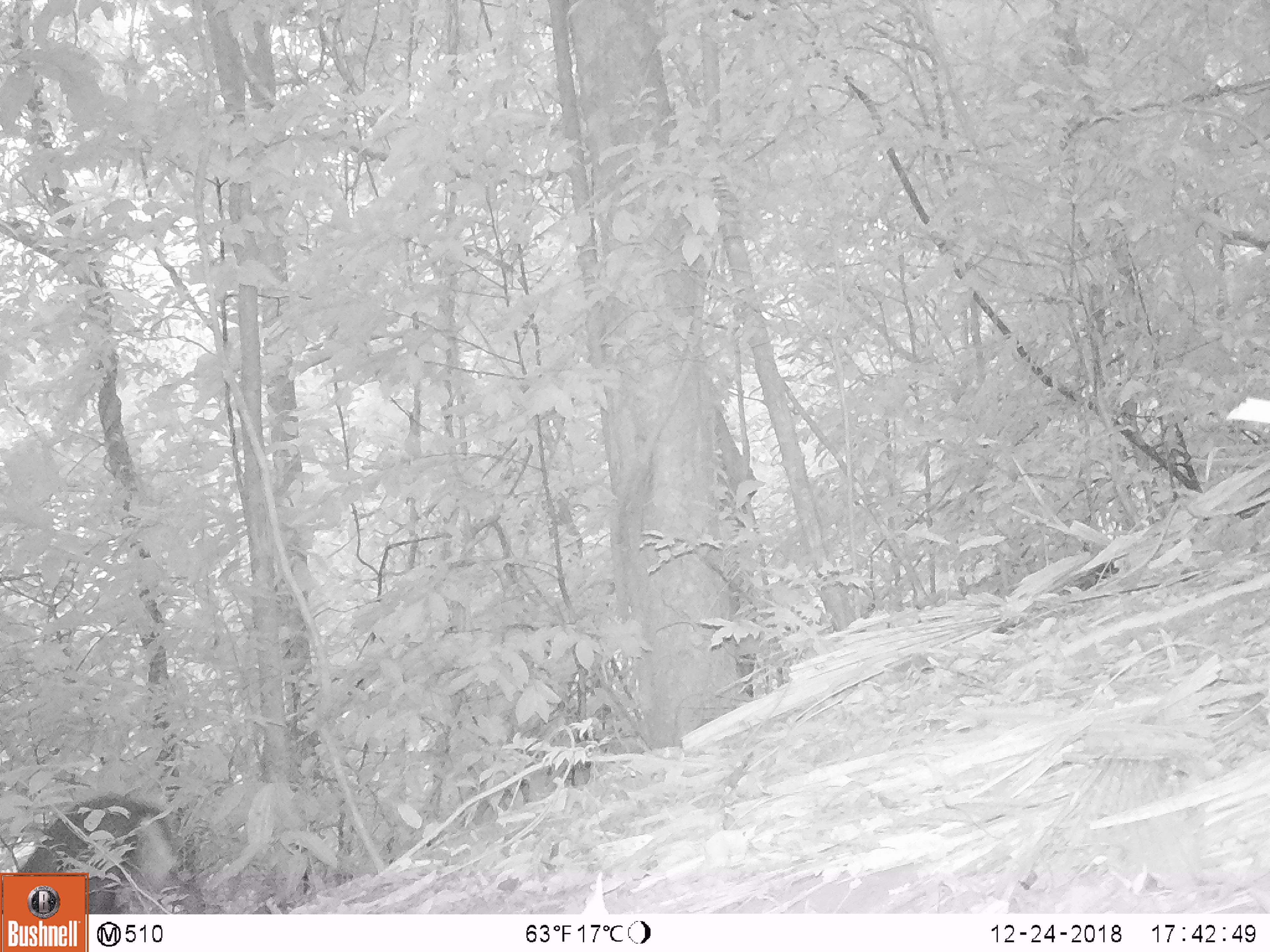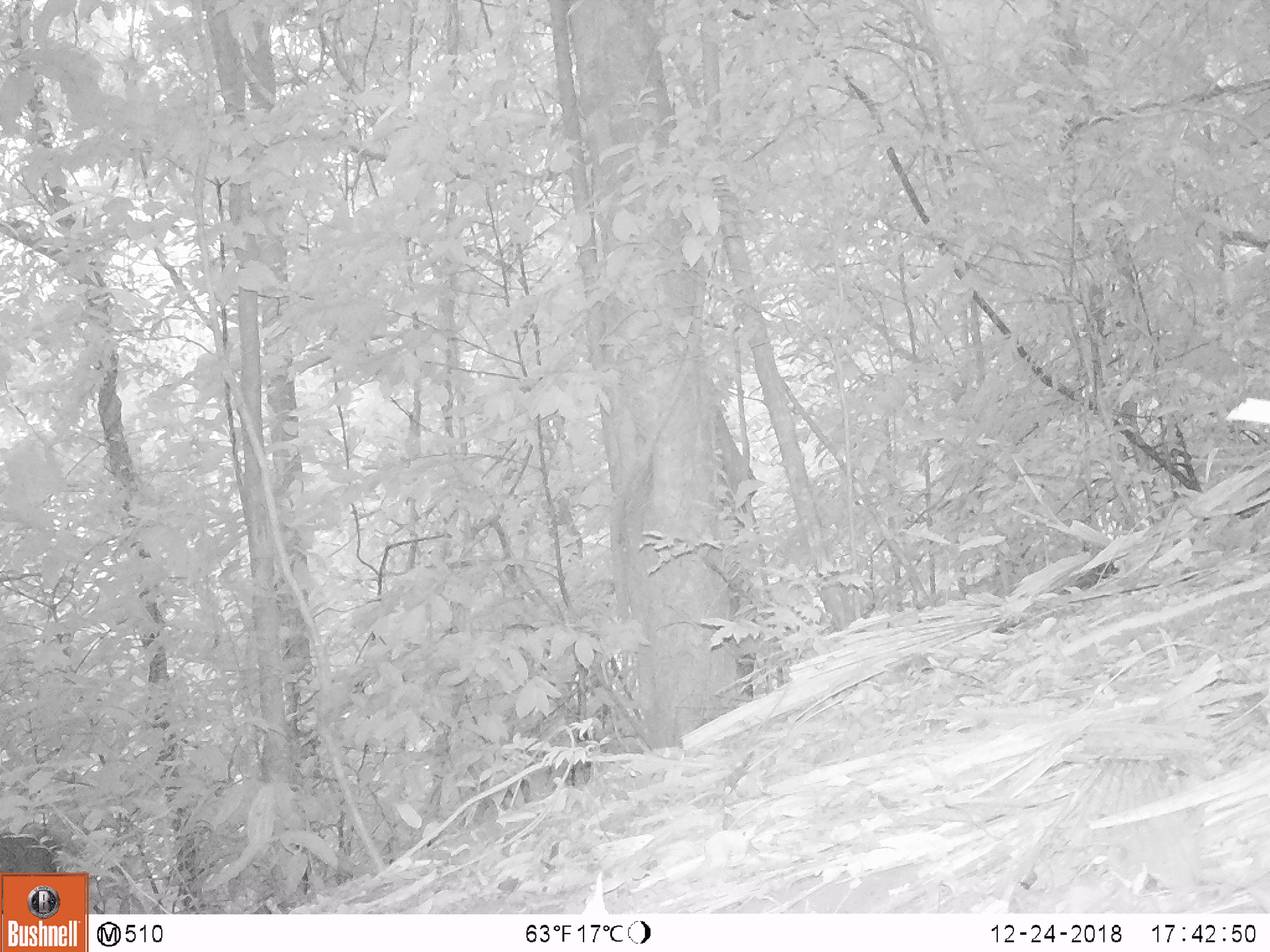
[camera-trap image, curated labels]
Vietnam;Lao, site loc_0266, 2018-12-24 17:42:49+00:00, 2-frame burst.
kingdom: Animalia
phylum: Chordata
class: Mammalia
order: Artiodactyla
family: Cervidae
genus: Muntiacus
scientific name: Muntiacus rooseveltorum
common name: roosevelt's muntjac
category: roosevelts muntjac group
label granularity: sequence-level